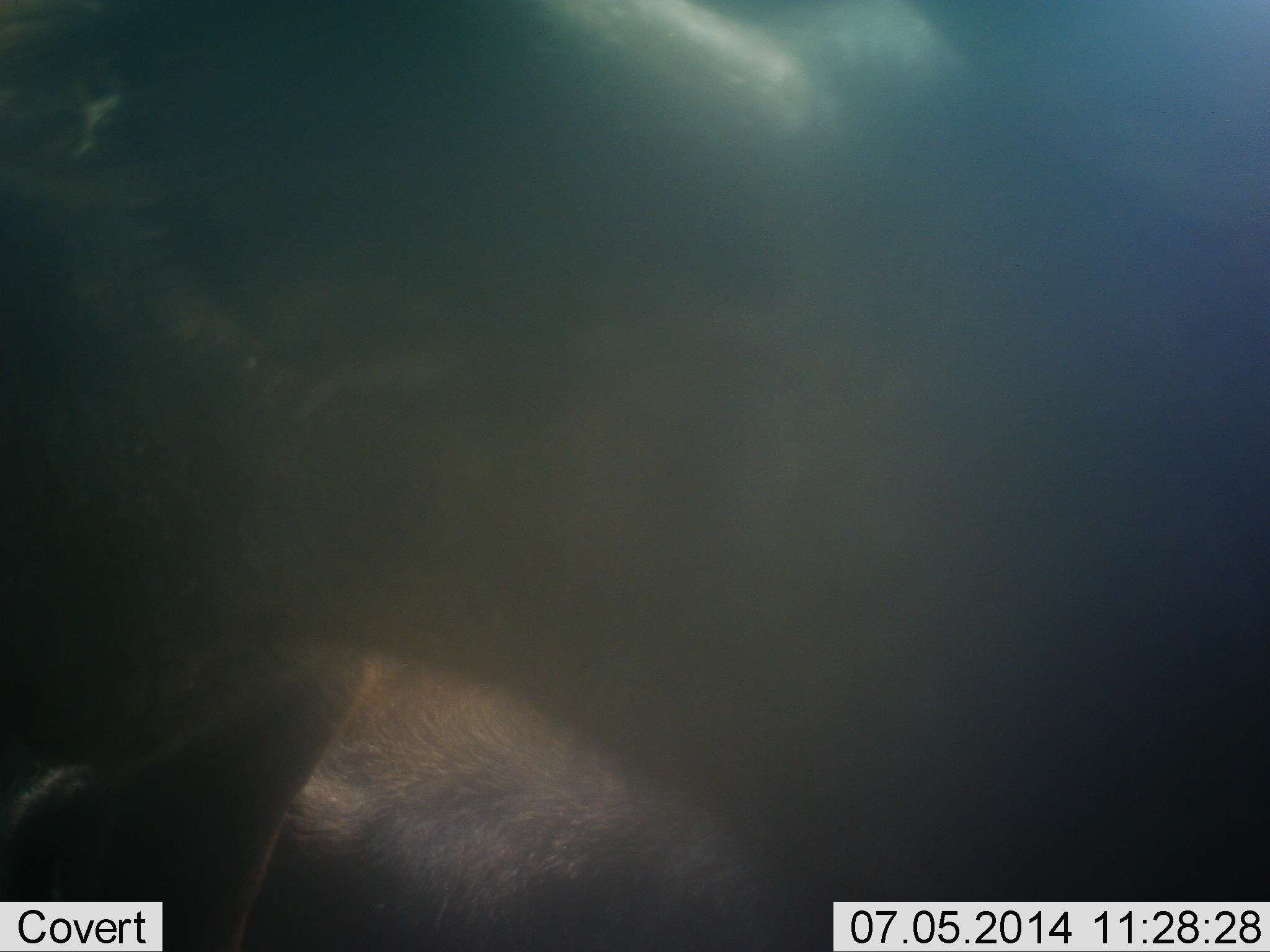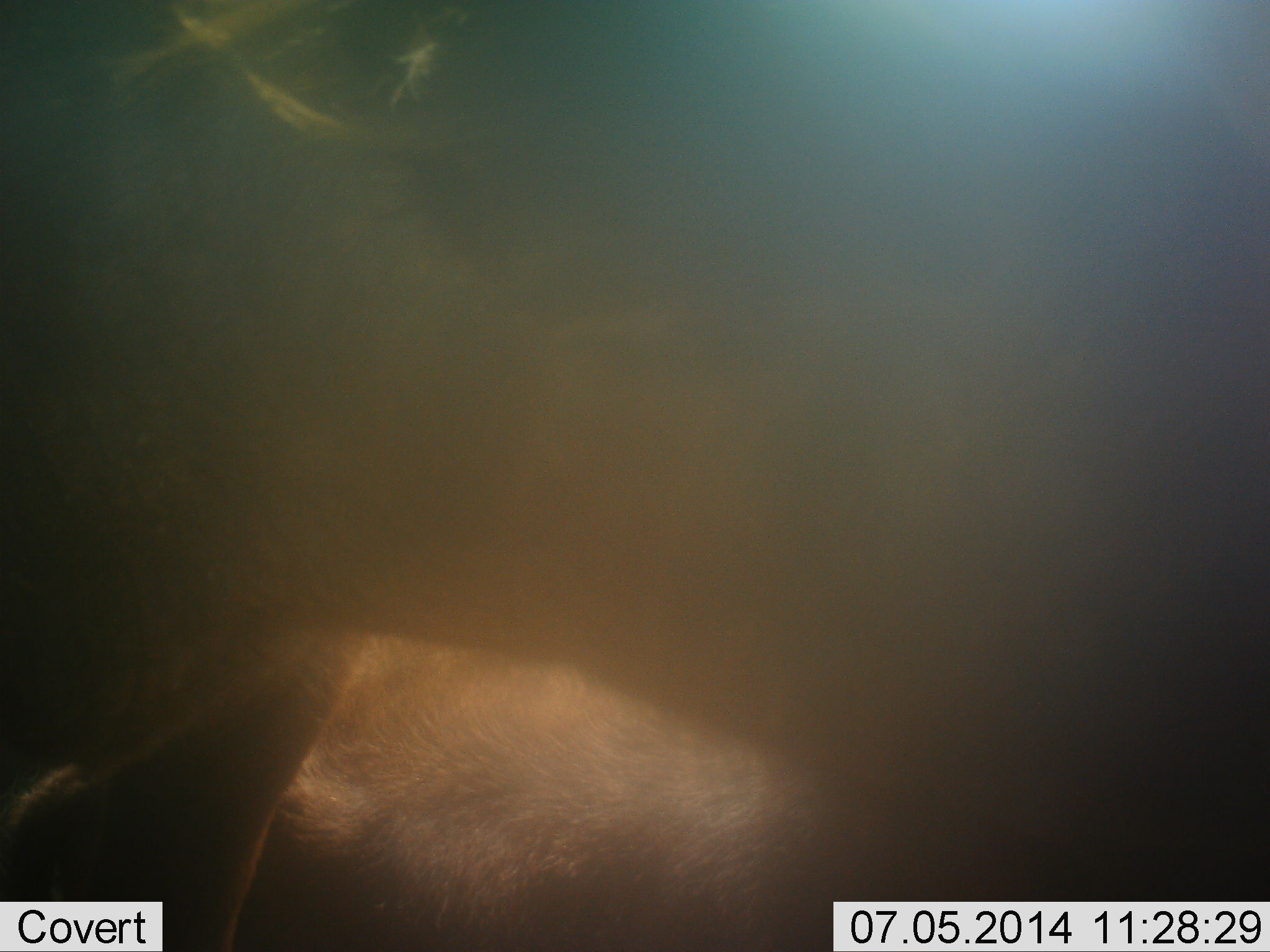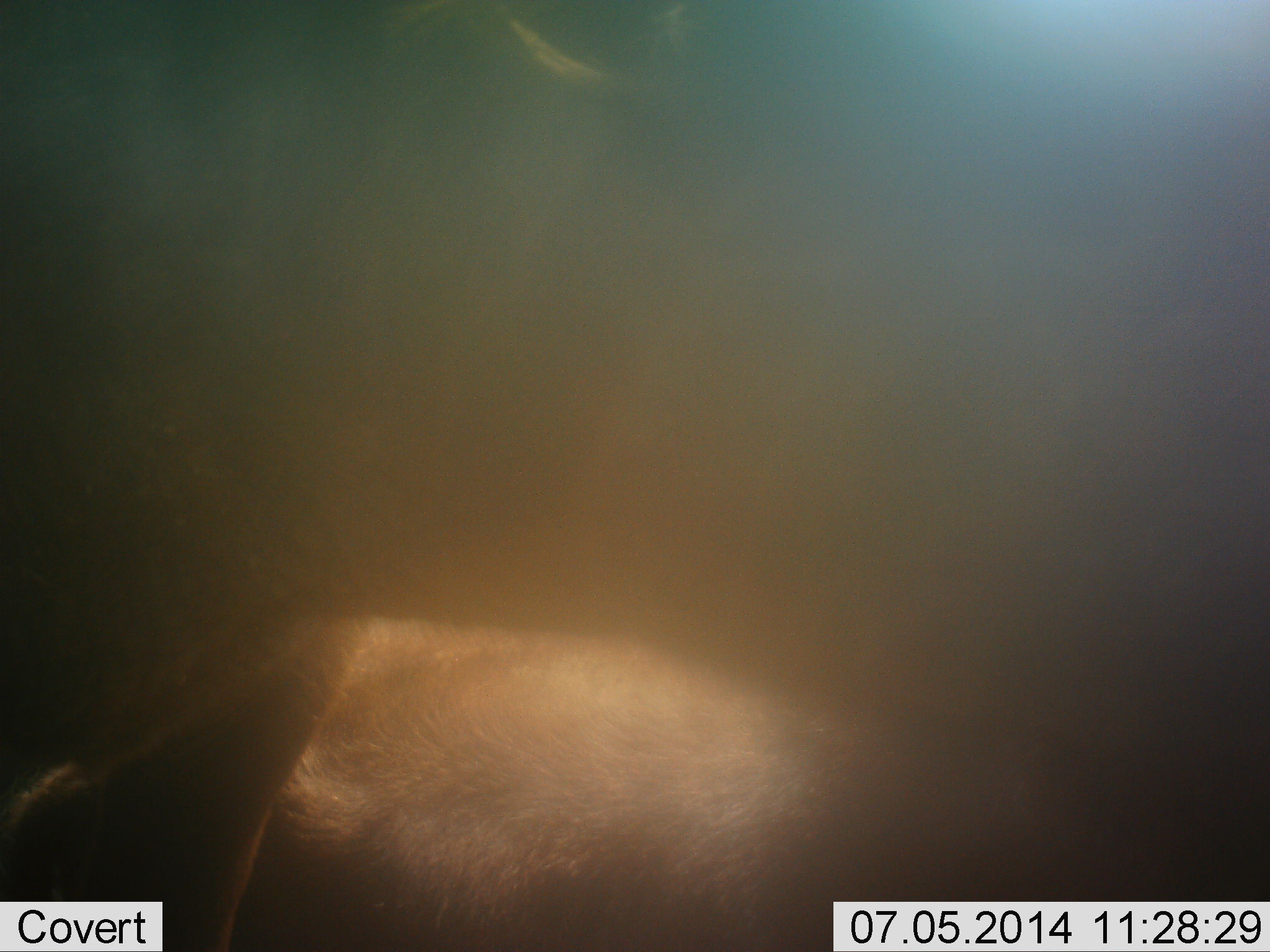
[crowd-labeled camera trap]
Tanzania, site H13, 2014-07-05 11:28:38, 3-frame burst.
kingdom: Animalia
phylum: Chordata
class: Mammalia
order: Artiodactyla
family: Bovidae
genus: Connochaetes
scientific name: Connochaetes taurinus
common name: blue wildebeest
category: wildebeest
Wildebeest (blue wildebeest) (Connochaetes taurinus), count 2. Behavior (volunteer vote fractions): standing 70%, resting 30%, moving 20%, interacting 10%. Young present (vote fraction): 0%. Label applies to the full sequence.